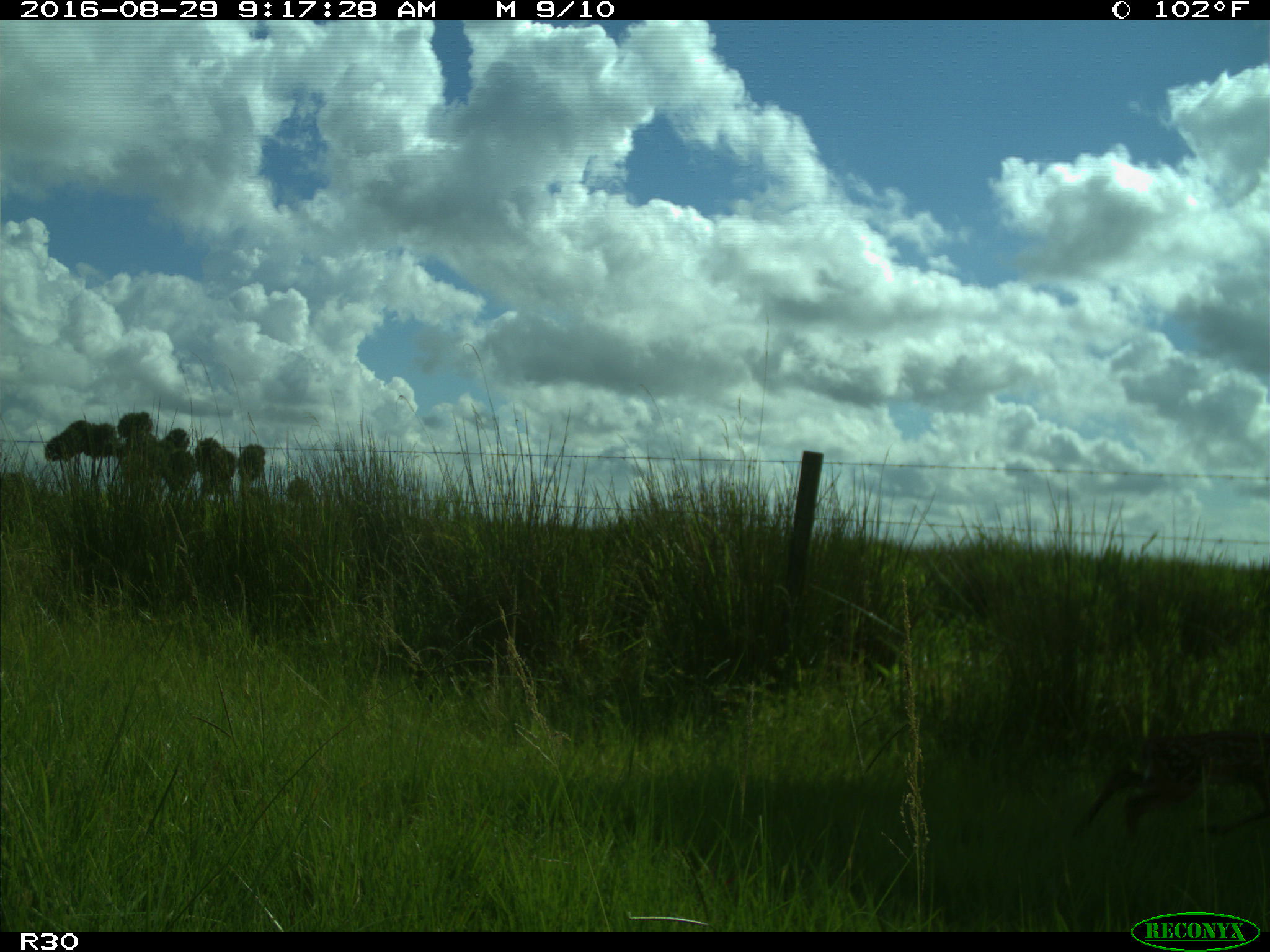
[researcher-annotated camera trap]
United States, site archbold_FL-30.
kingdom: Animalia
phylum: Chordata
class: Mammalia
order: Artiodactyla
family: Cervidae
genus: Odocoileus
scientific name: Odocoileus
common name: deer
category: unidentified deer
Unidentified deer (deer) (Odocoileus).